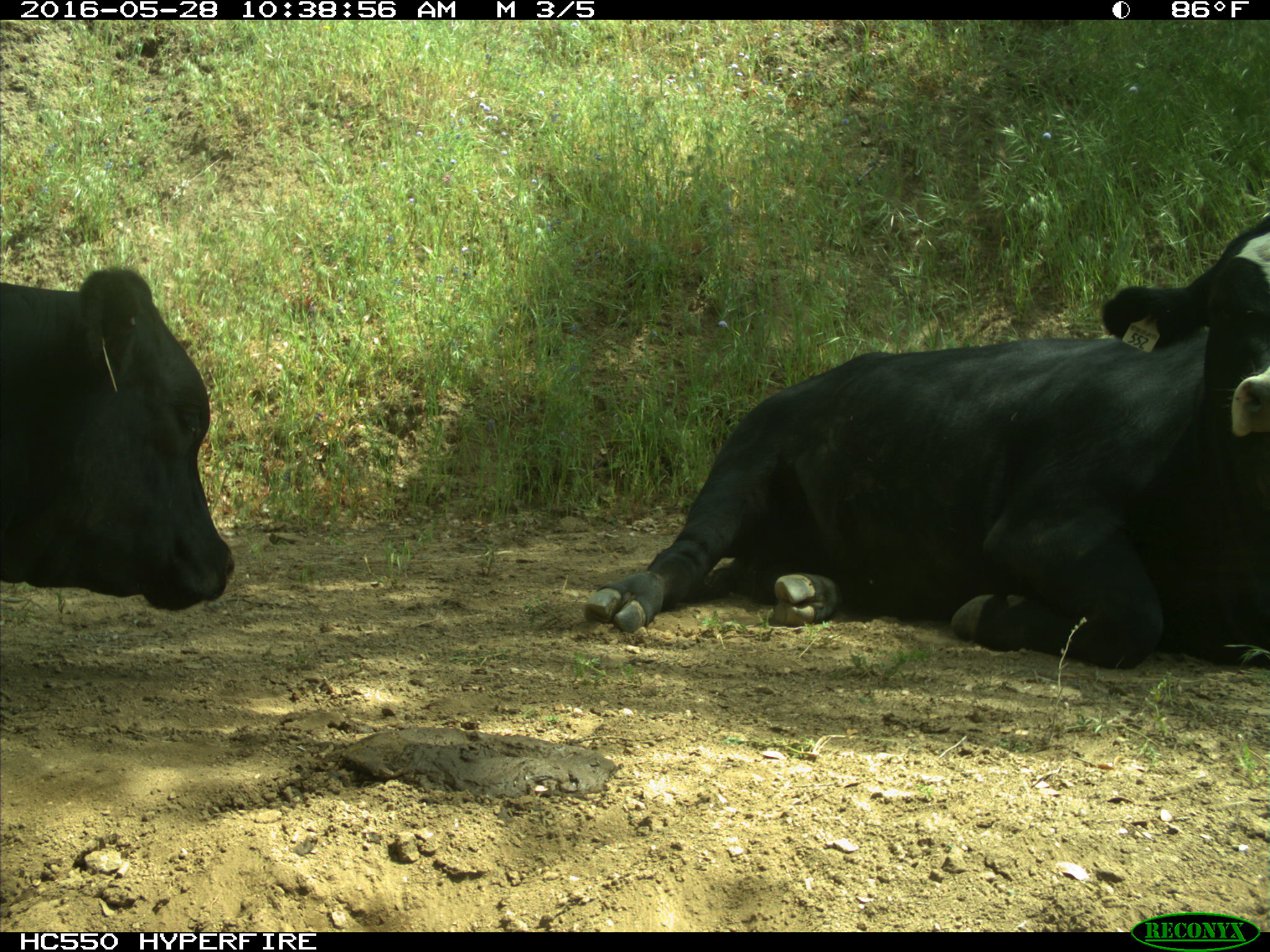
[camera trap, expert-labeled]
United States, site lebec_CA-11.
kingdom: Animalia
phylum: Chordata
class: Mammalia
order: Artiodactyla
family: Bovidae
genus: Bos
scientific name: Bos taurus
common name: domestic cow